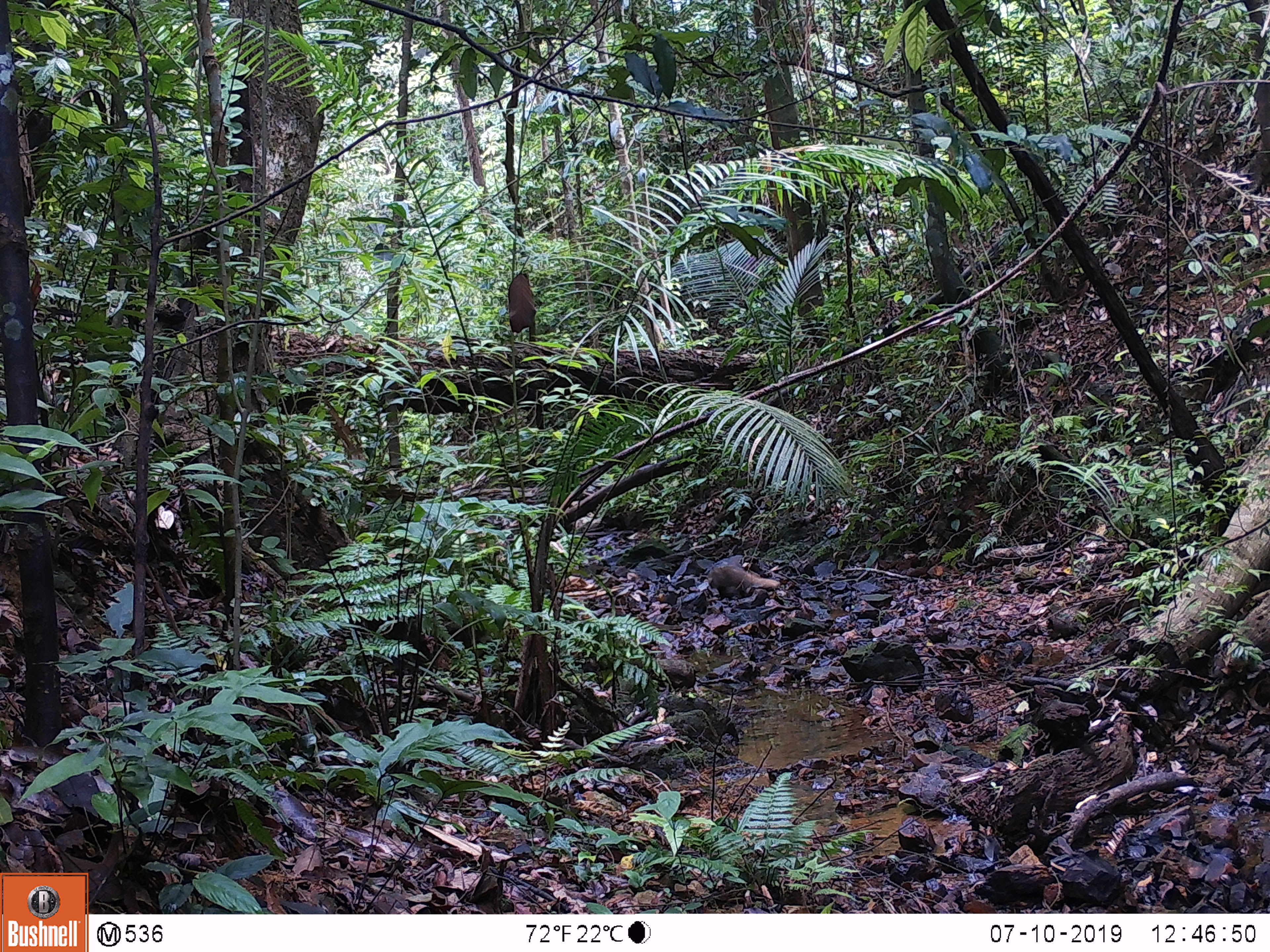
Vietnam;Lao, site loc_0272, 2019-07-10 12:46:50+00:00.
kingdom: Animalia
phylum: Chordata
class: Mammalia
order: Carnivora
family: Herpestidae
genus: Urva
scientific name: Urva urva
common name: crab-eating mongoose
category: crab eating mongoose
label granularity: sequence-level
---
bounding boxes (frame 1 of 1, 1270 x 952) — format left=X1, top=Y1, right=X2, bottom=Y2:
crab eating mongoose: left=706, top=565, right=781, bottom=593